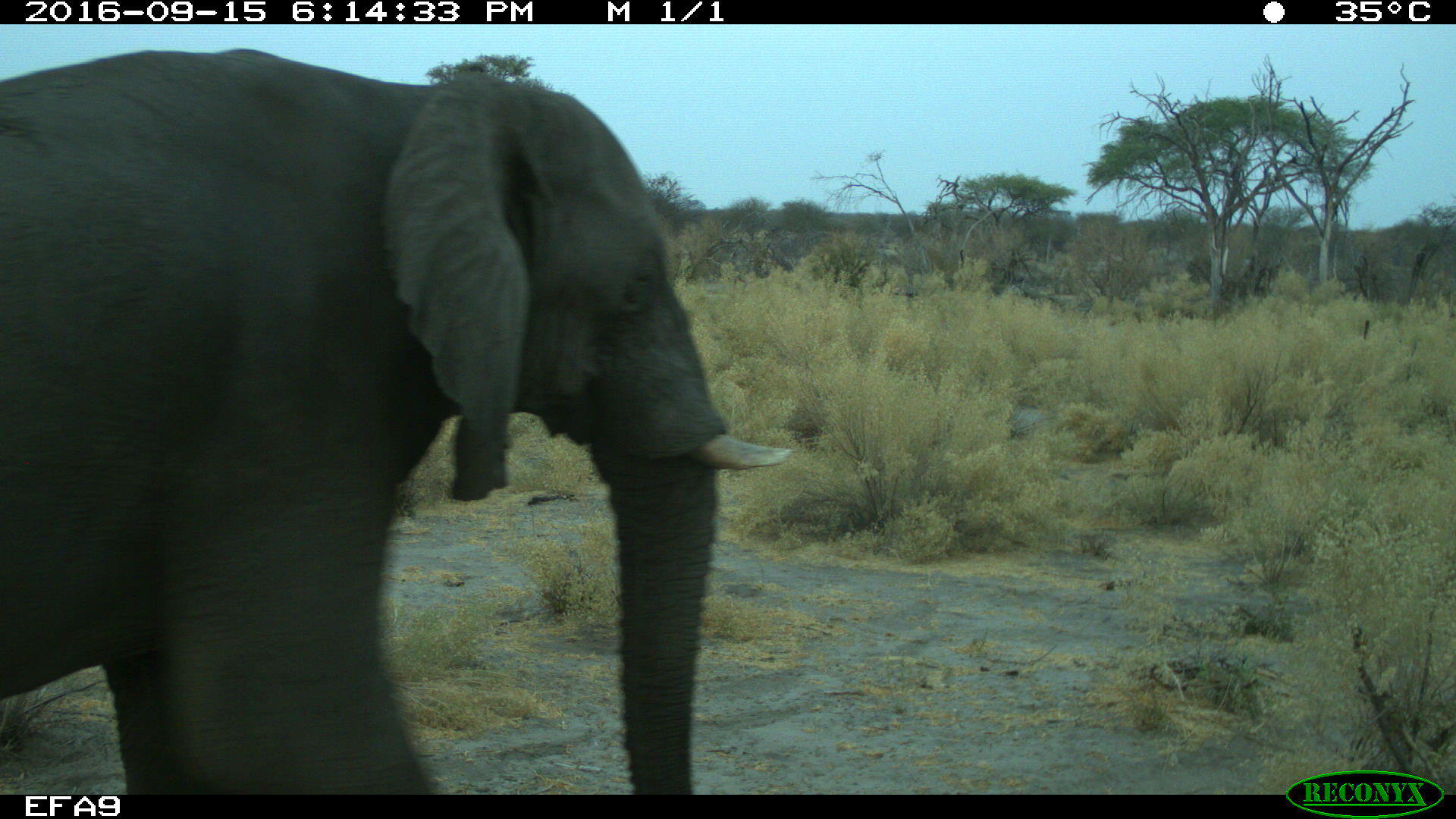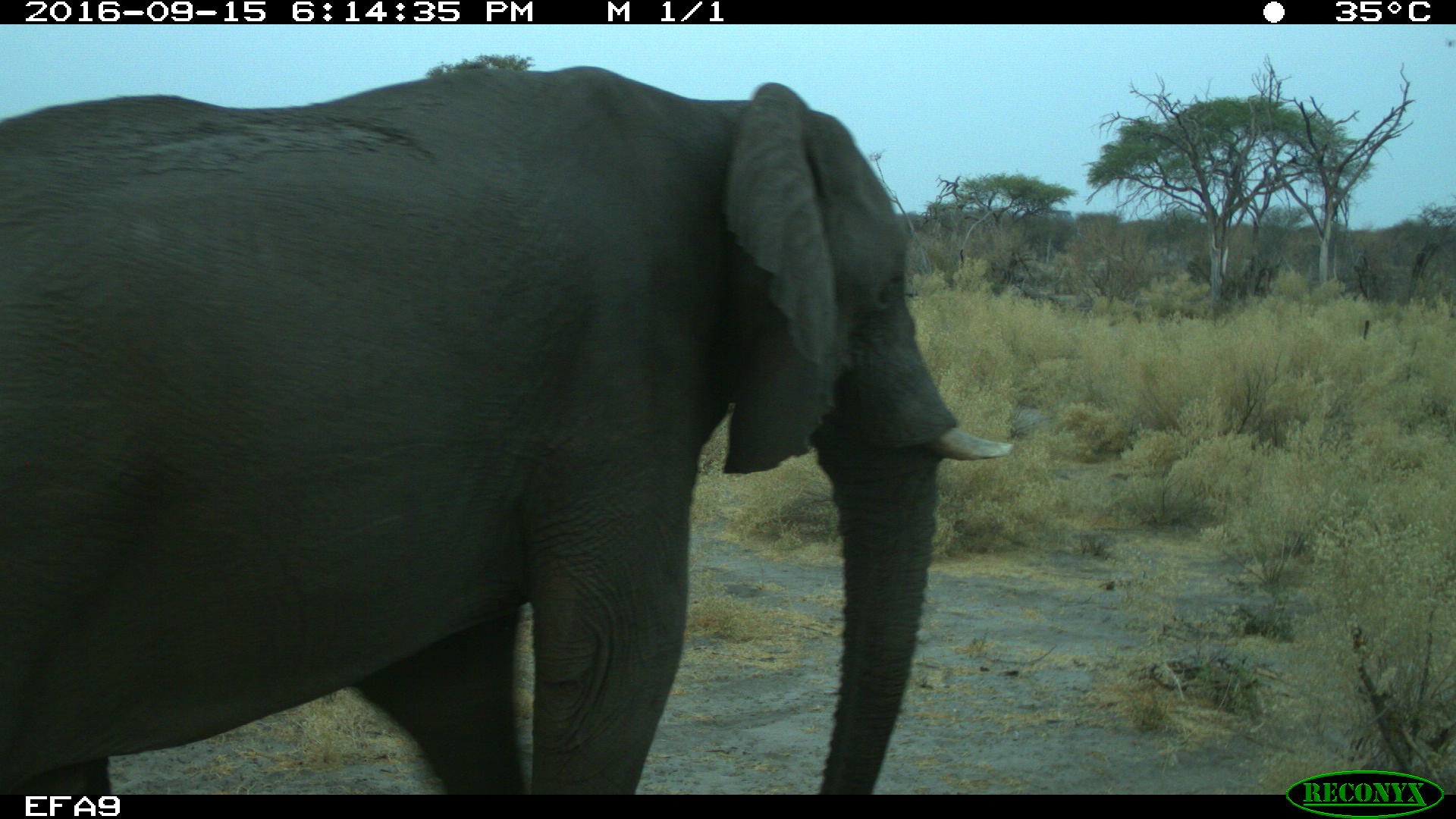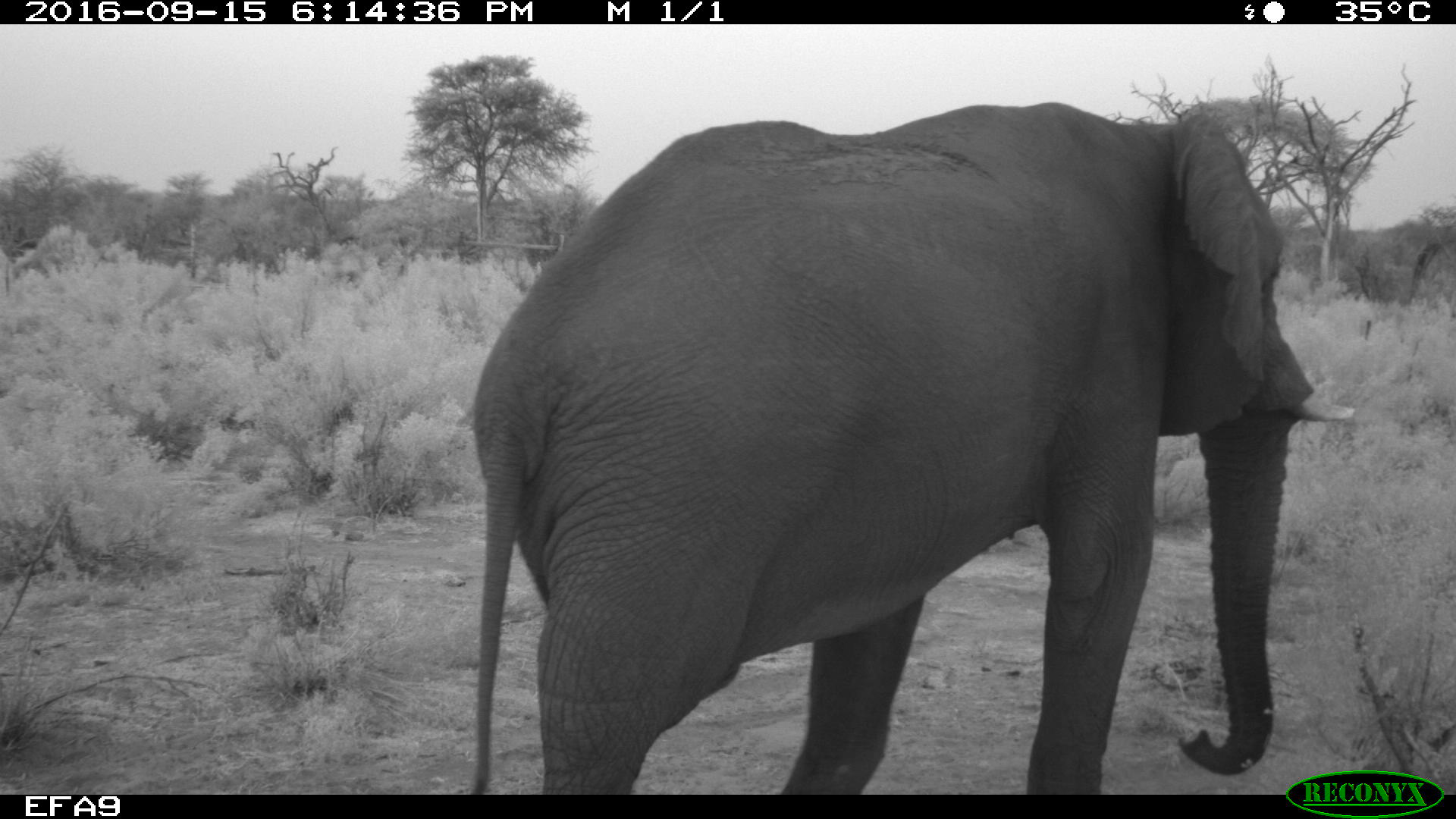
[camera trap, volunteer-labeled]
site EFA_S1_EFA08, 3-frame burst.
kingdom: Animalia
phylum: Chordata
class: Mammalia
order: Proboscidea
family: Elephantidae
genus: Loxodonta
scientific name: Loxodonta africana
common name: african bush elephant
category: elephant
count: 1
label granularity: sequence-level